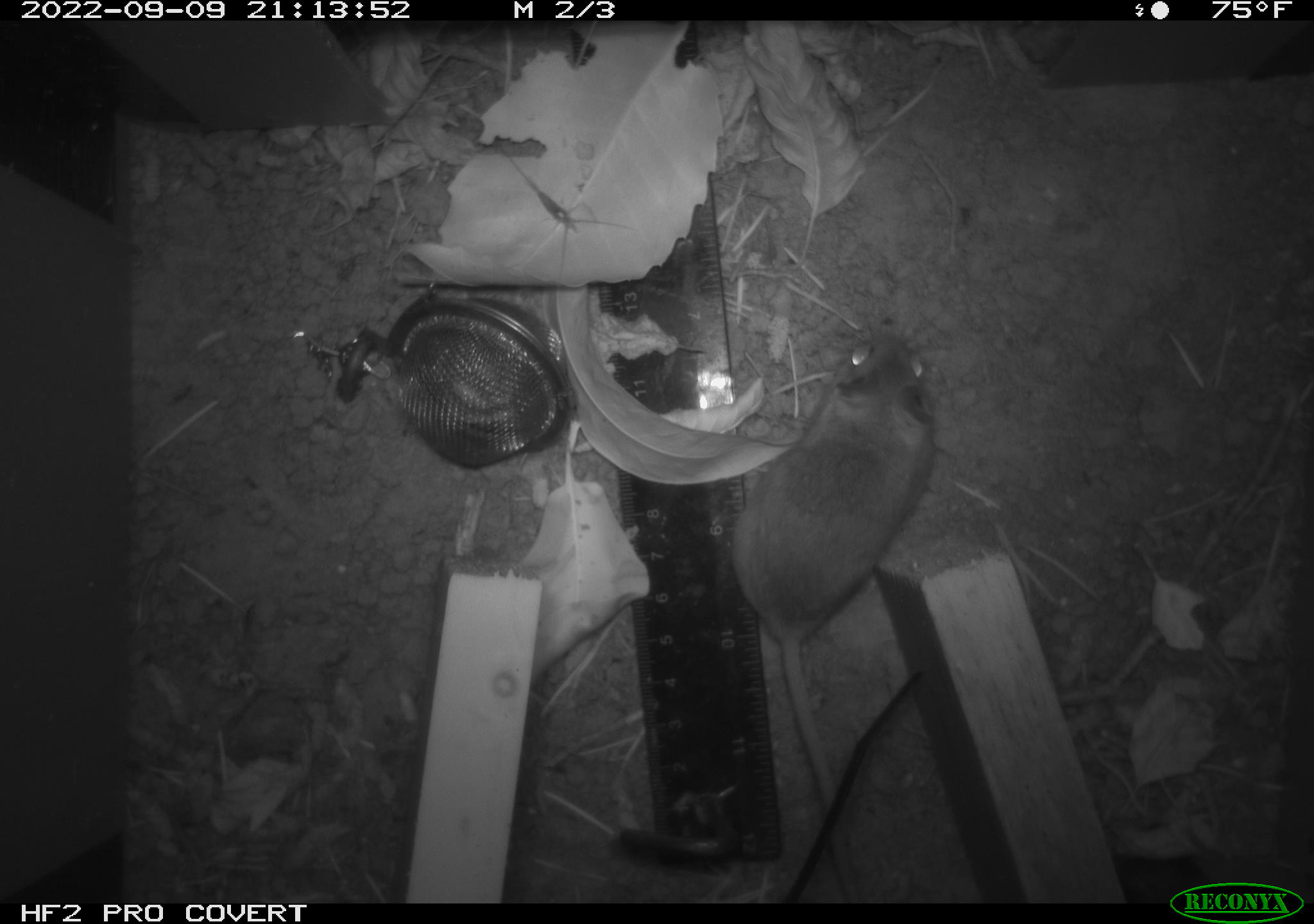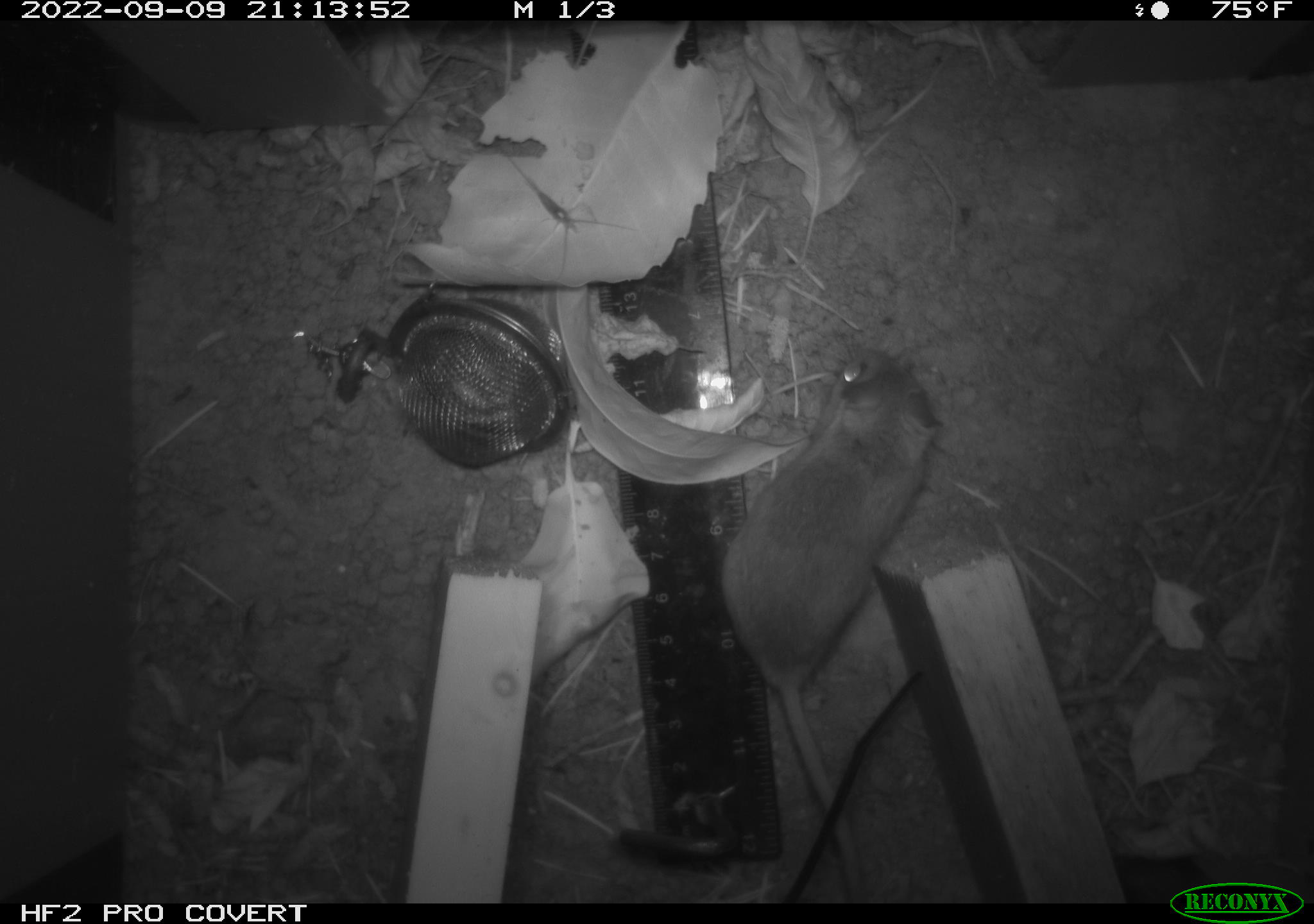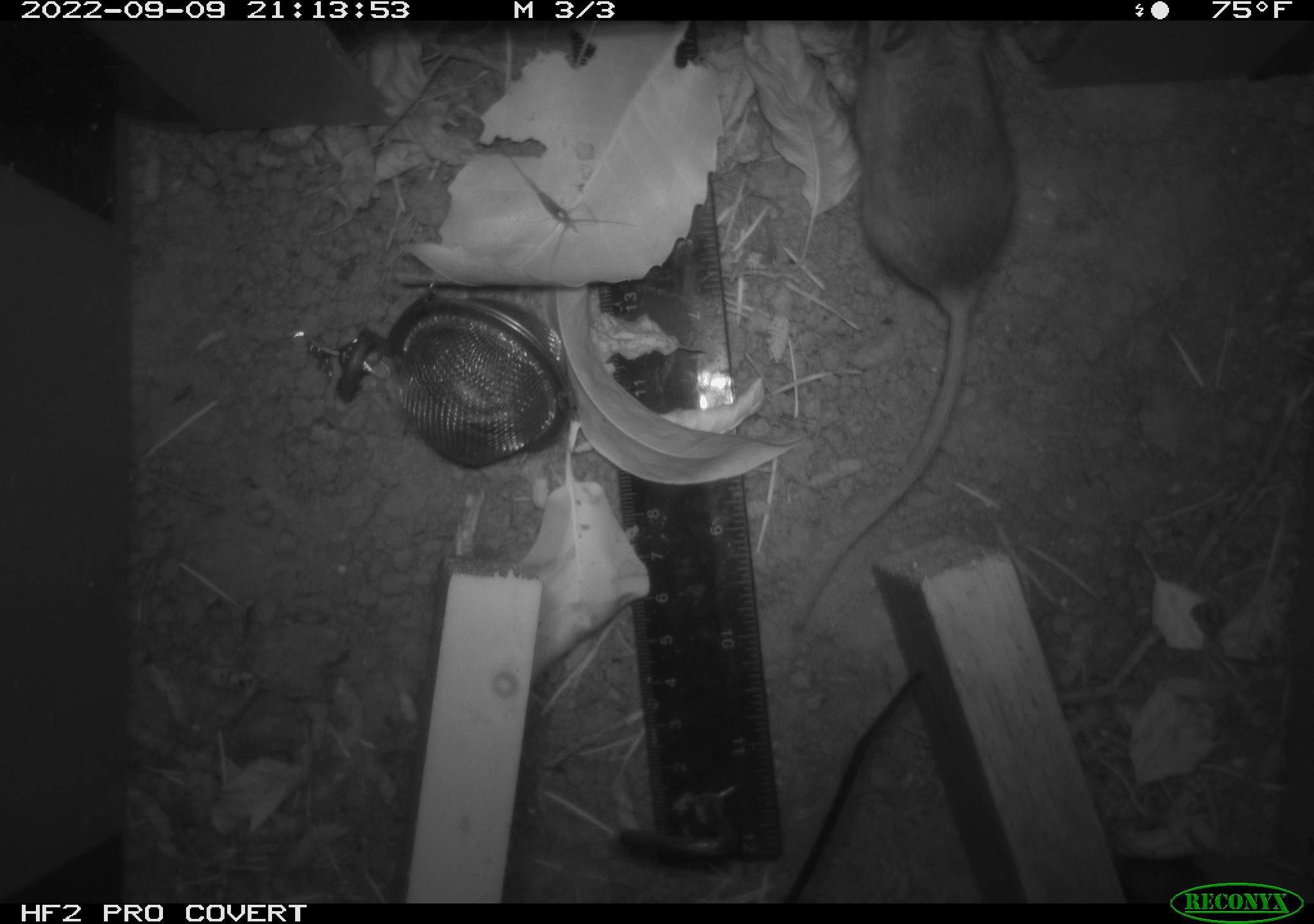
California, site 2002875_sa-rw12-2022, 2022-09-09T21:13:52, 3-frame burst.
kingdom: Animalia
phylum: Chordata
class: Mammalia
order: Rodentia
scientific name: Rodentia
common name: rodent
Rodent (Rodentia).